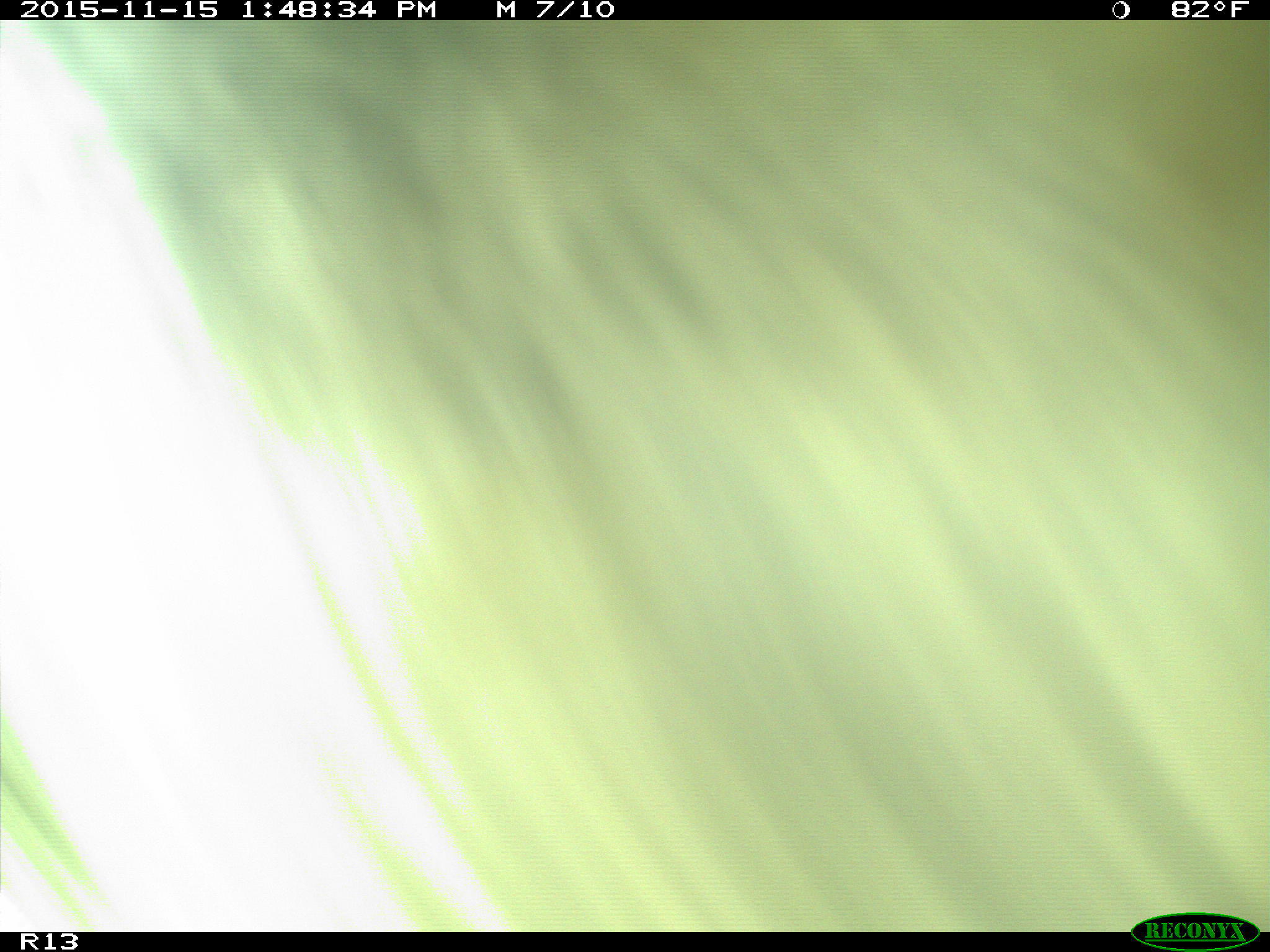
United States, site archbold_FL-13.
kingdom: Animalia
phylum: Chordata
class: Mammalia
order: Artiodactyla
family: Bovidae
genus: Bos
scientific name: Bos taurus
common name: domestic cow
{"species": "Bos taurus (domestic cow)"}